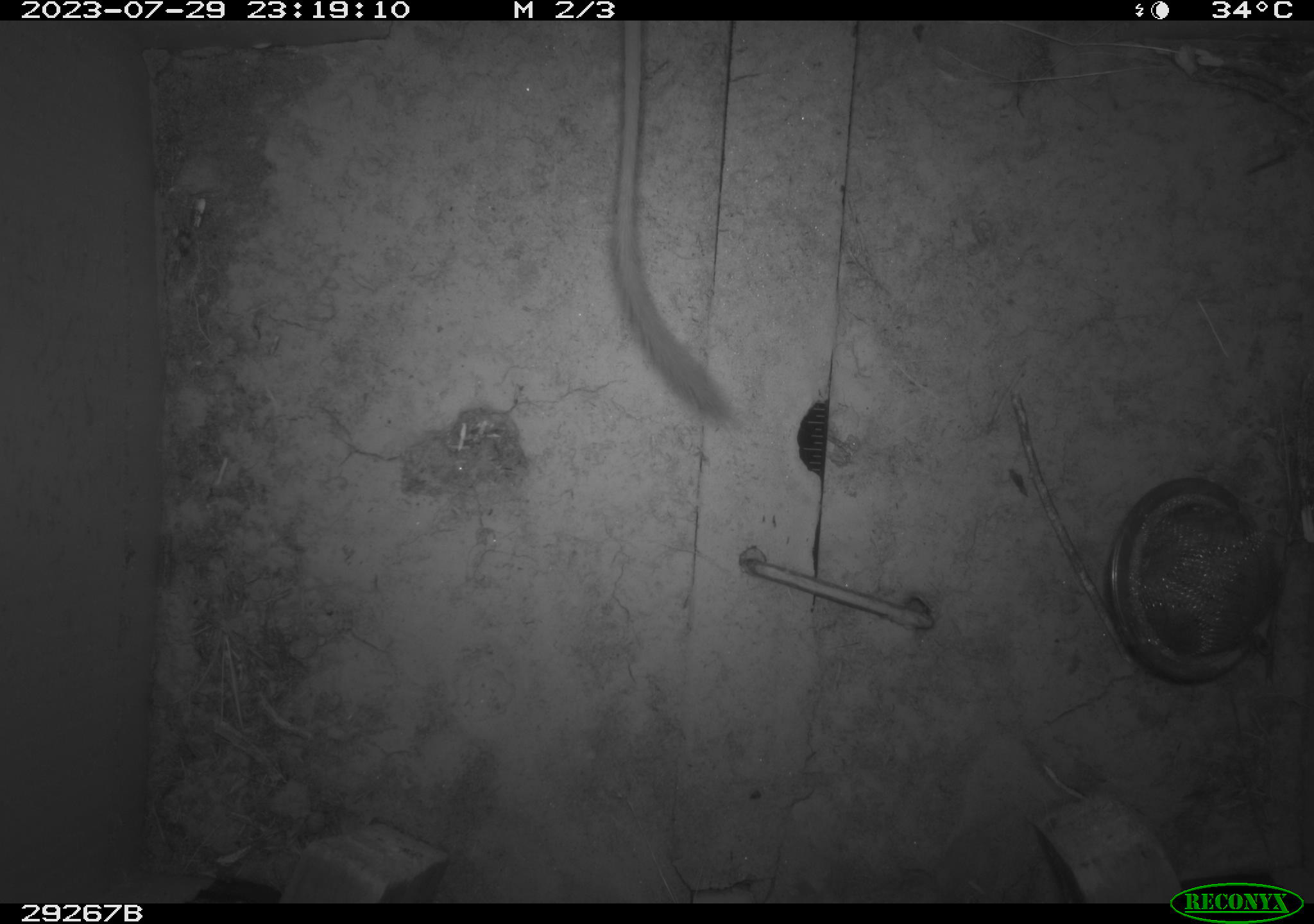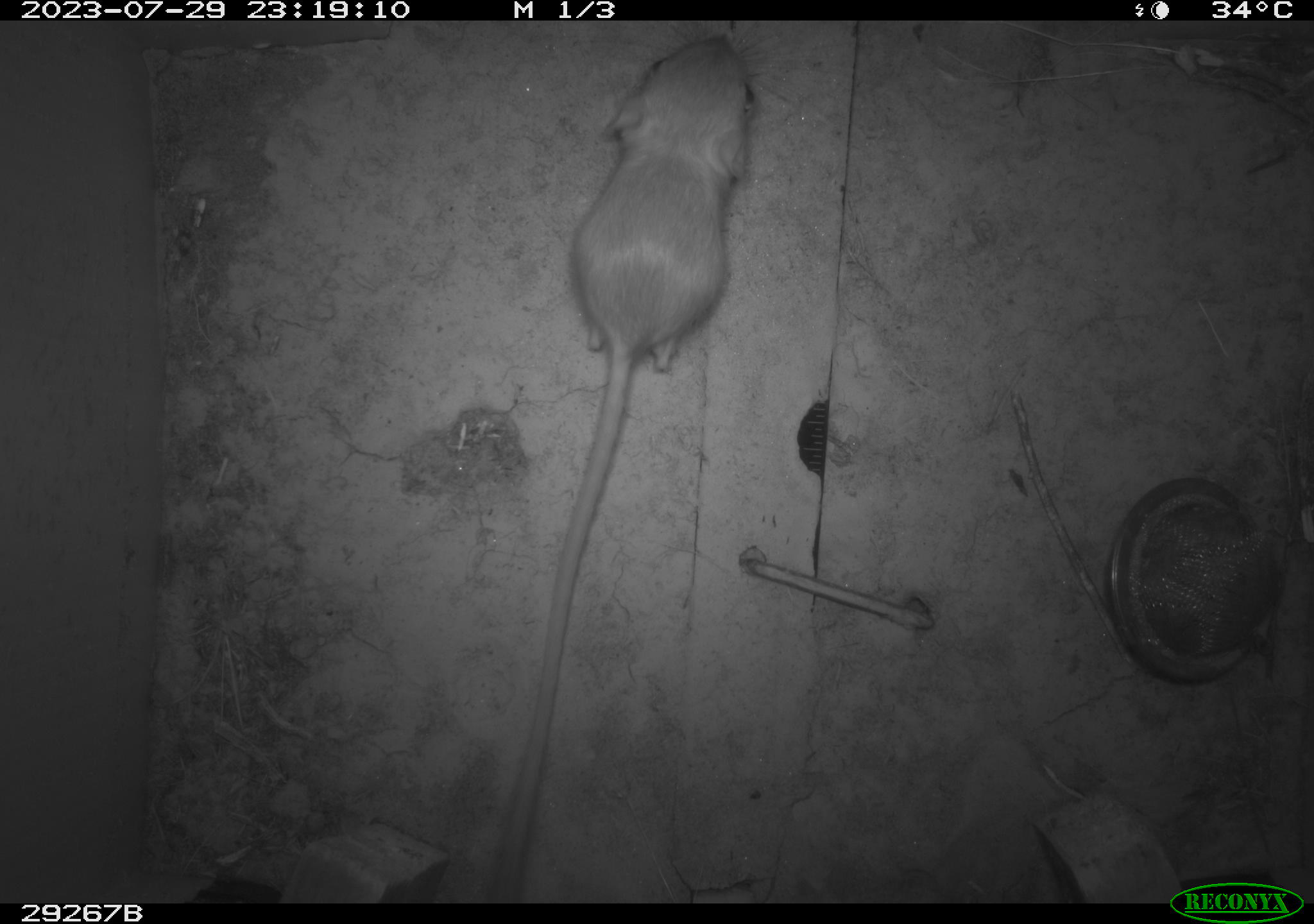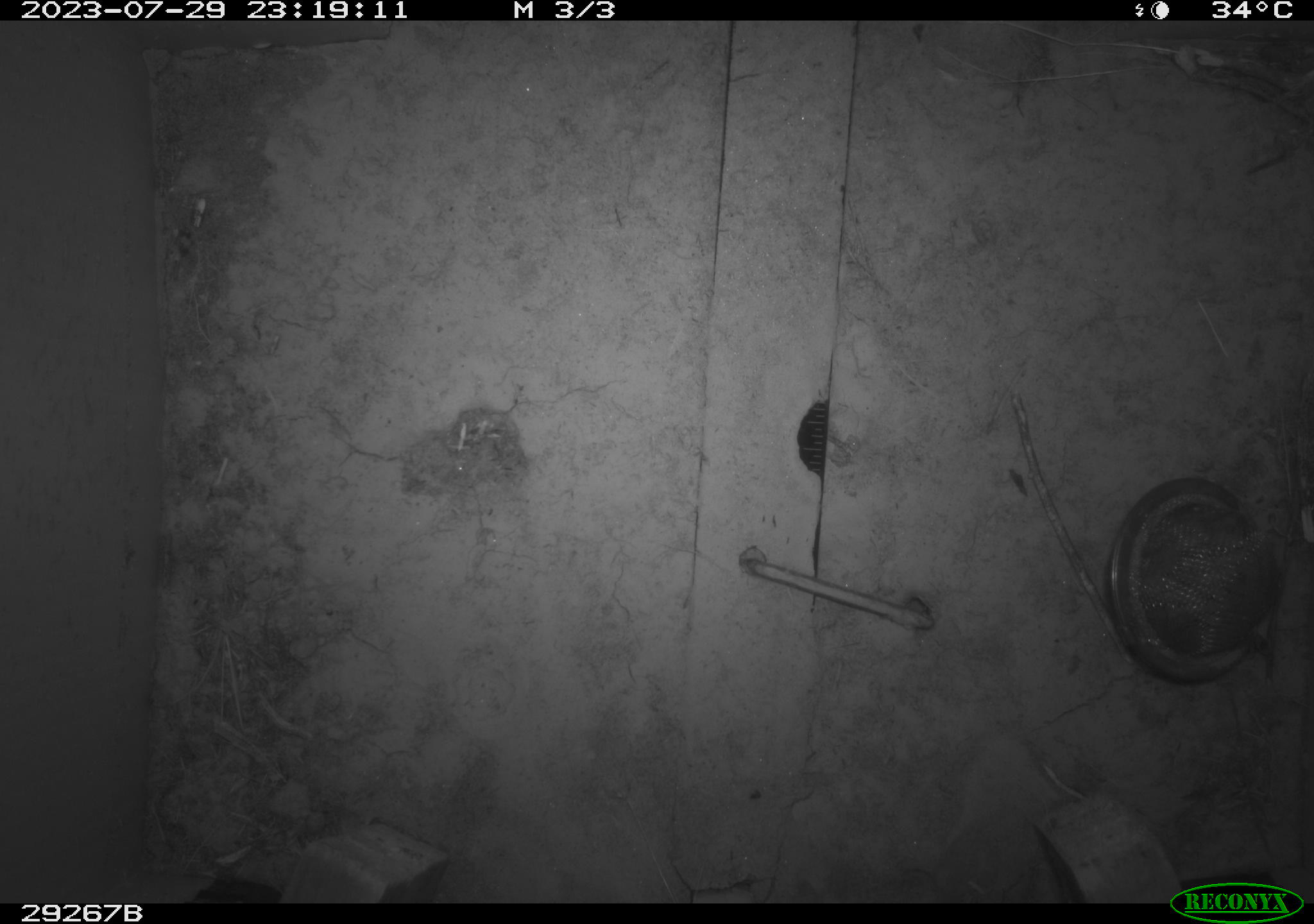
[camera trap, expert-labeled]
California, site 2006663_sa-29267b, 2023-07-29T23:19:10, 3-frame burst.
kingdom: Animalia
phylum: Chordata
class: Mammalia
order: Rodentia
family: Heteromyidae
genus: Dipodomys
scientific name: Dipodomys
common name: kangaroo rats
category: dipodomys species